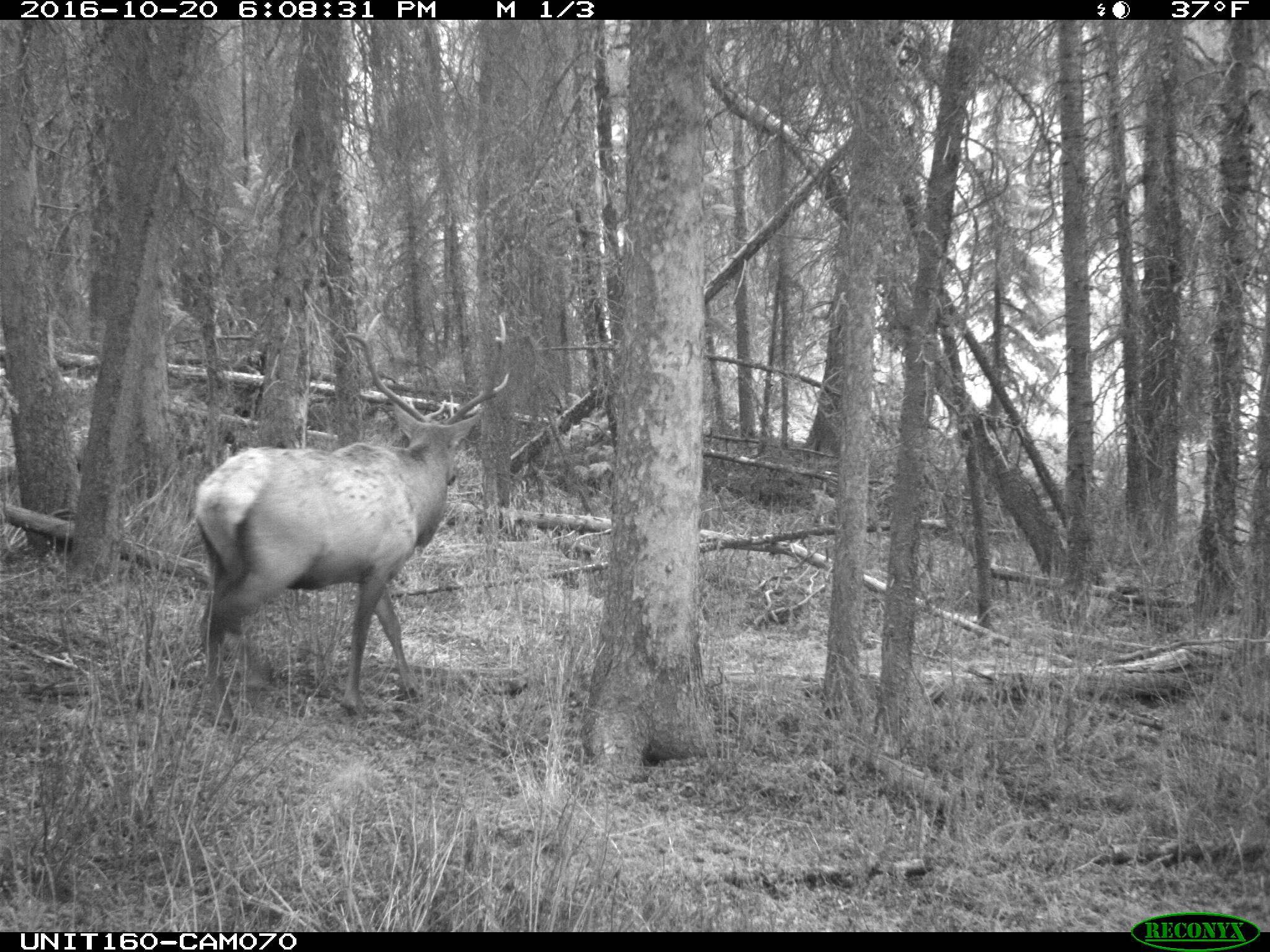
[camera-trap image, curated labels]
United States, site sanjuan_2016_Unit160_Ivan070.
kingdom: Animalia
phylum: Chordata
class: Mammalia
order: Artiodactyla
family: Cervidae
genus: Cervus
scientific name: Cervus elaphus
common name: red deer